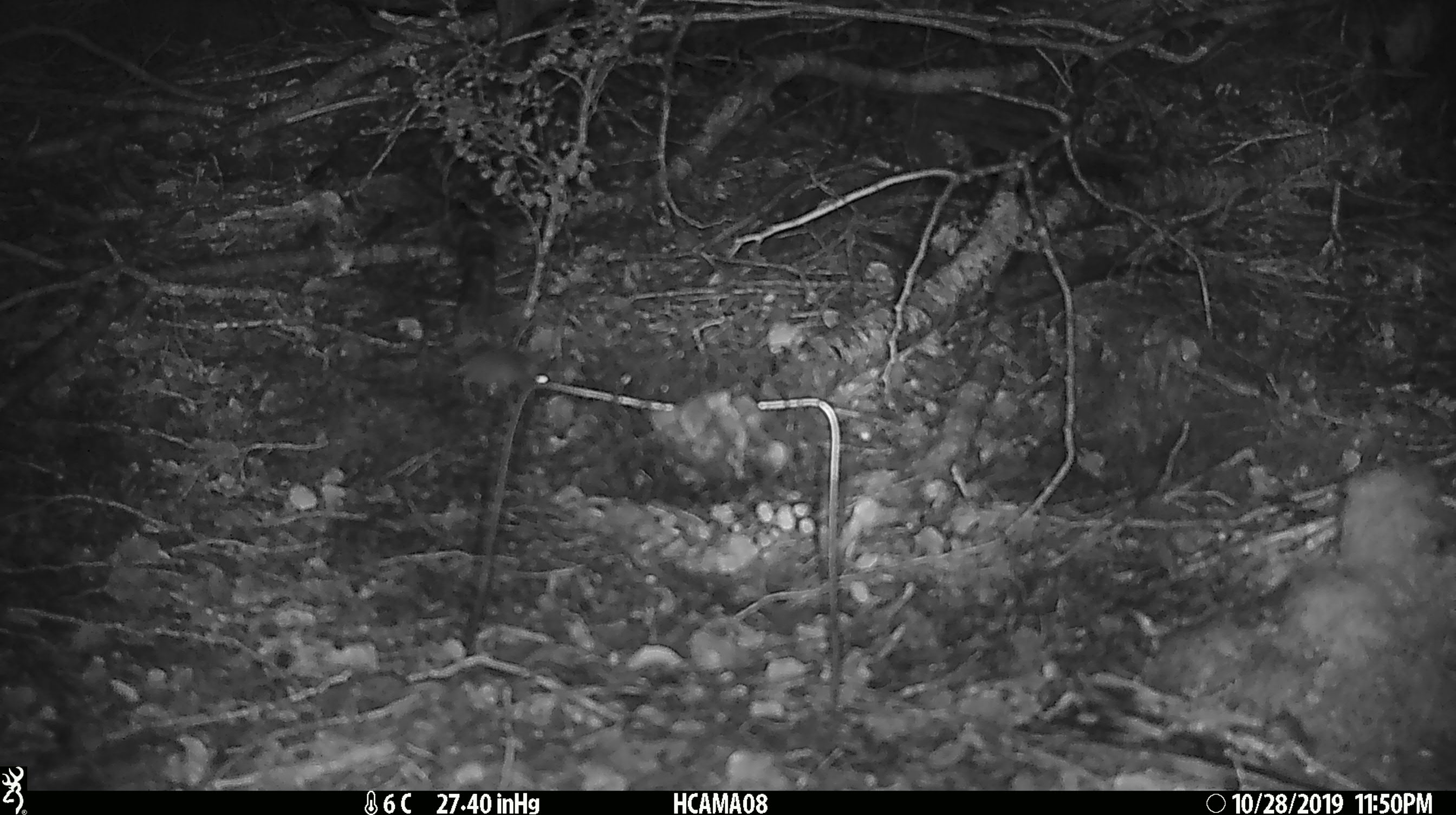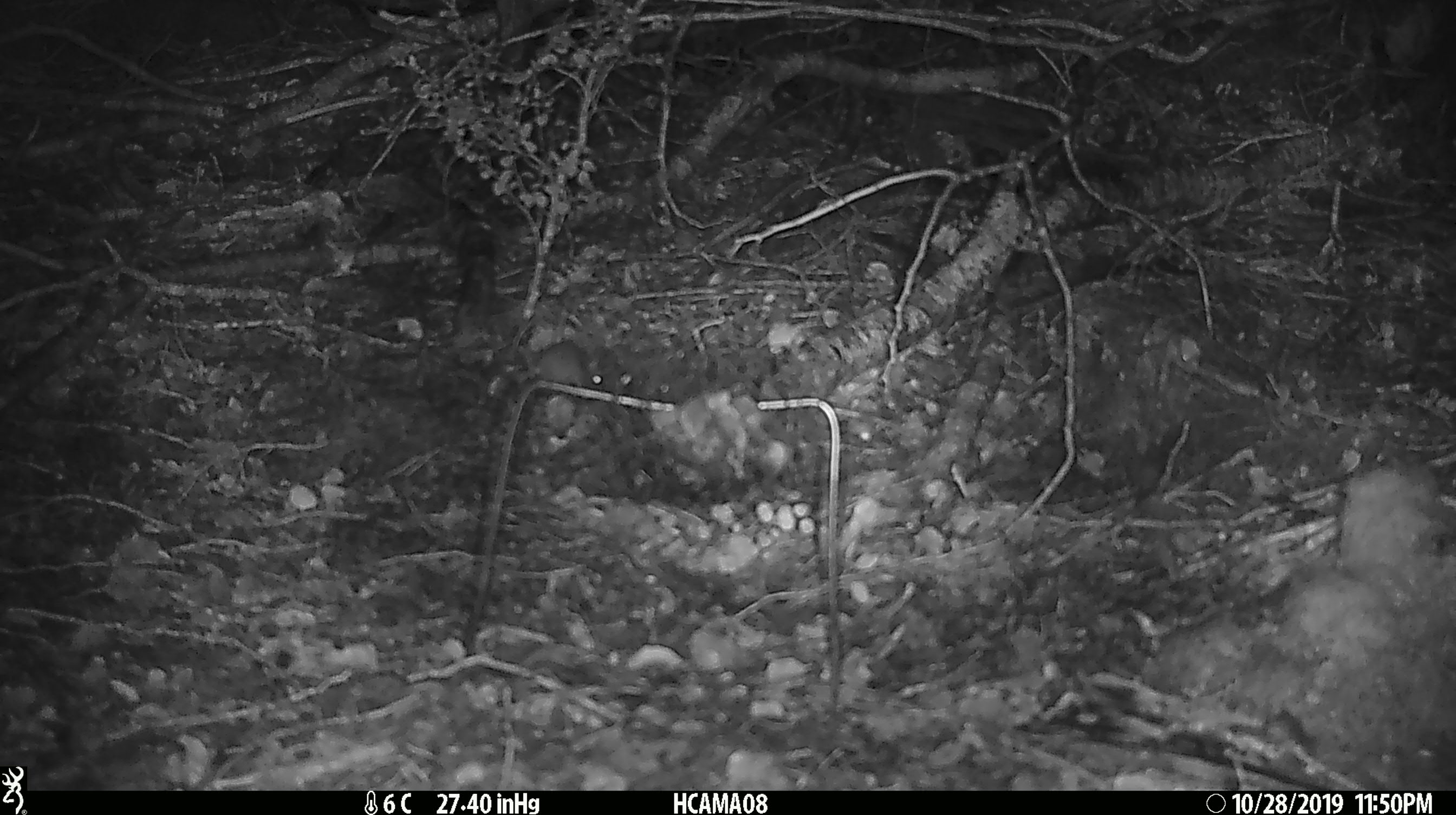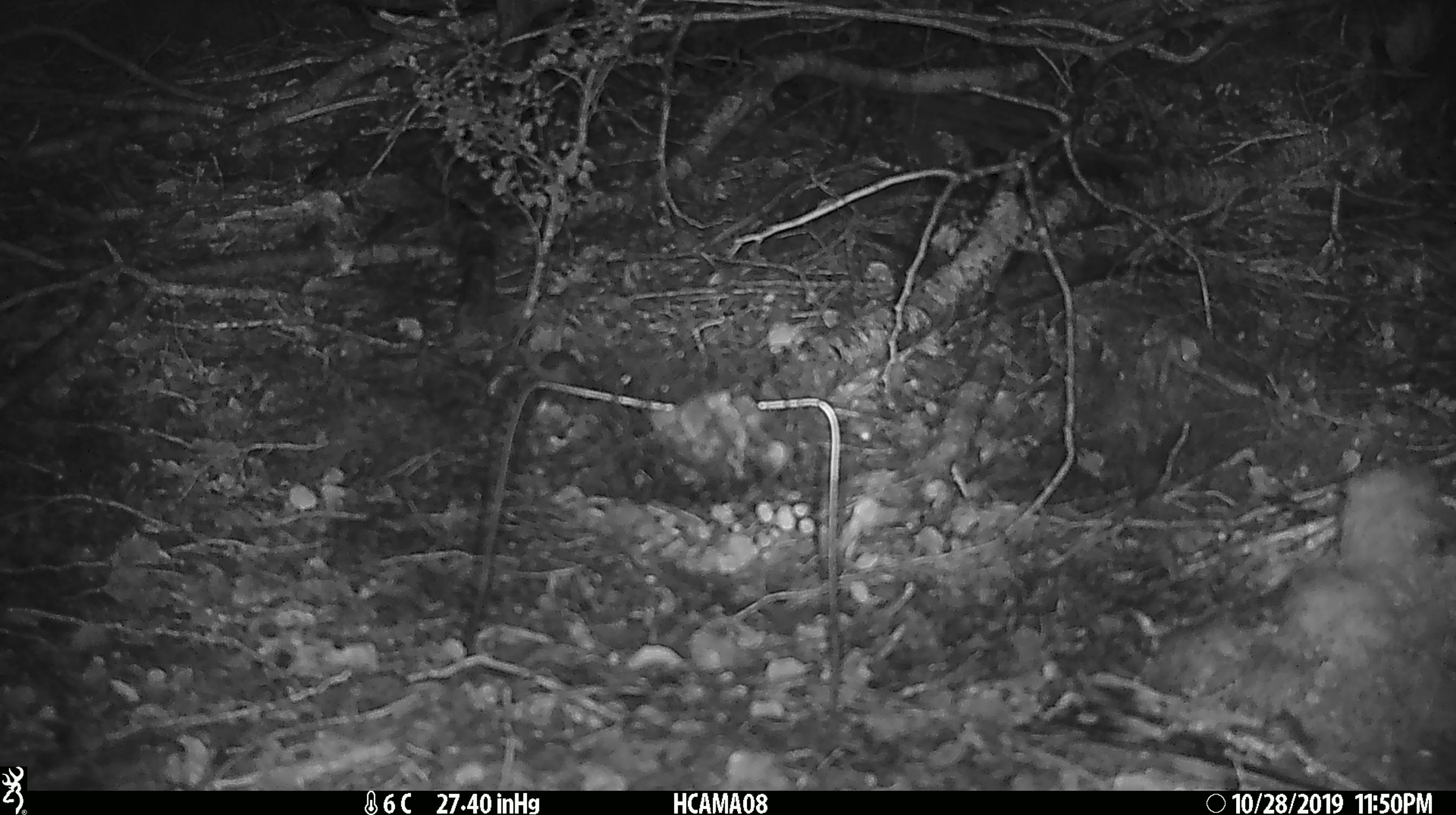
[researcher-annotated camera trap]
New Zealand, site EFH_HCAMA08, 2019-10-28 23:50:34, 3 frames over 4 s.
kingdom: Animalia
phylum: Chordata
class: Mammalia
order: Rodentia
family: Muridae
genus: Mus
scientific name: Mus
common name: mouse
Mouse (Mus).